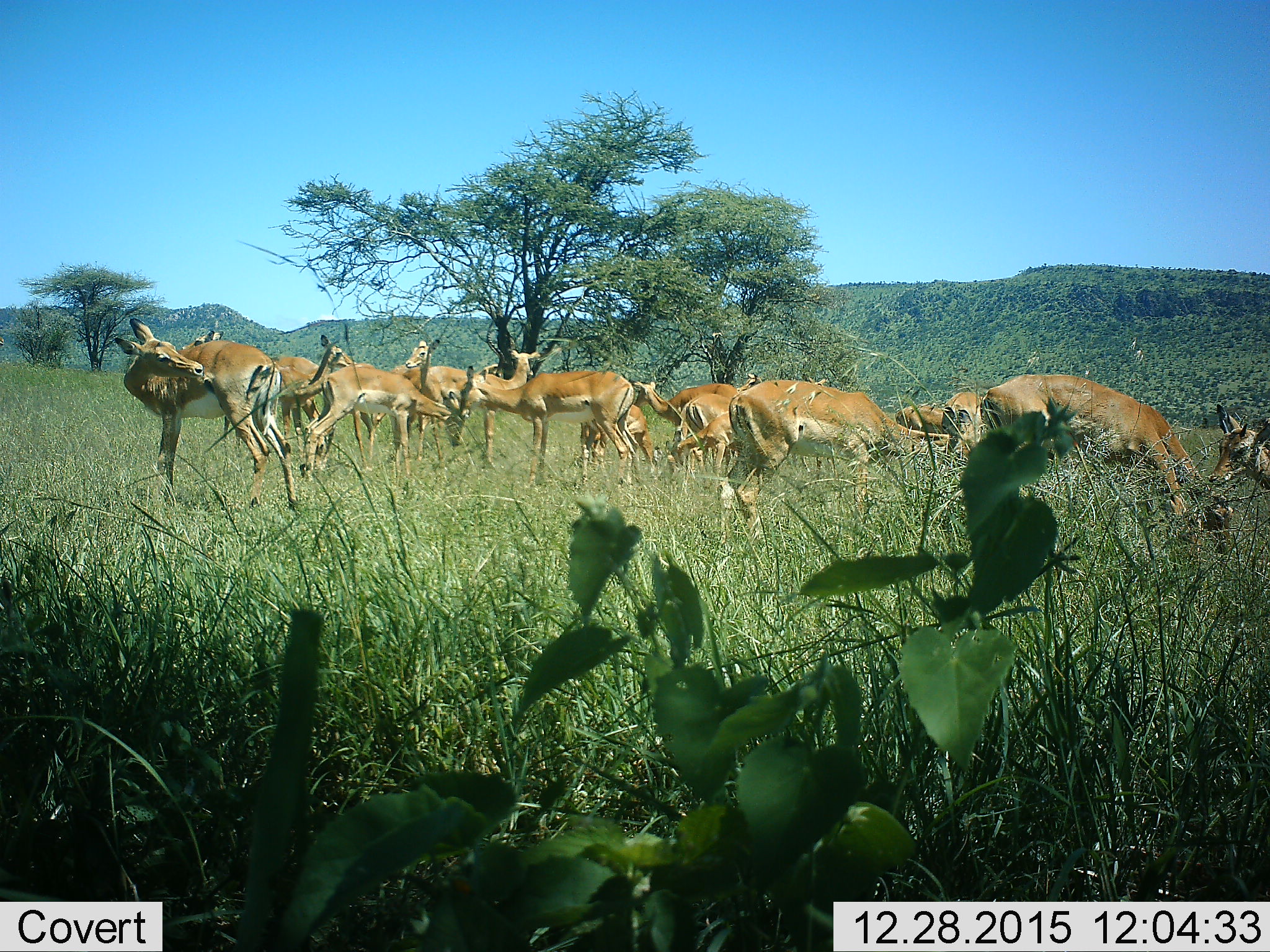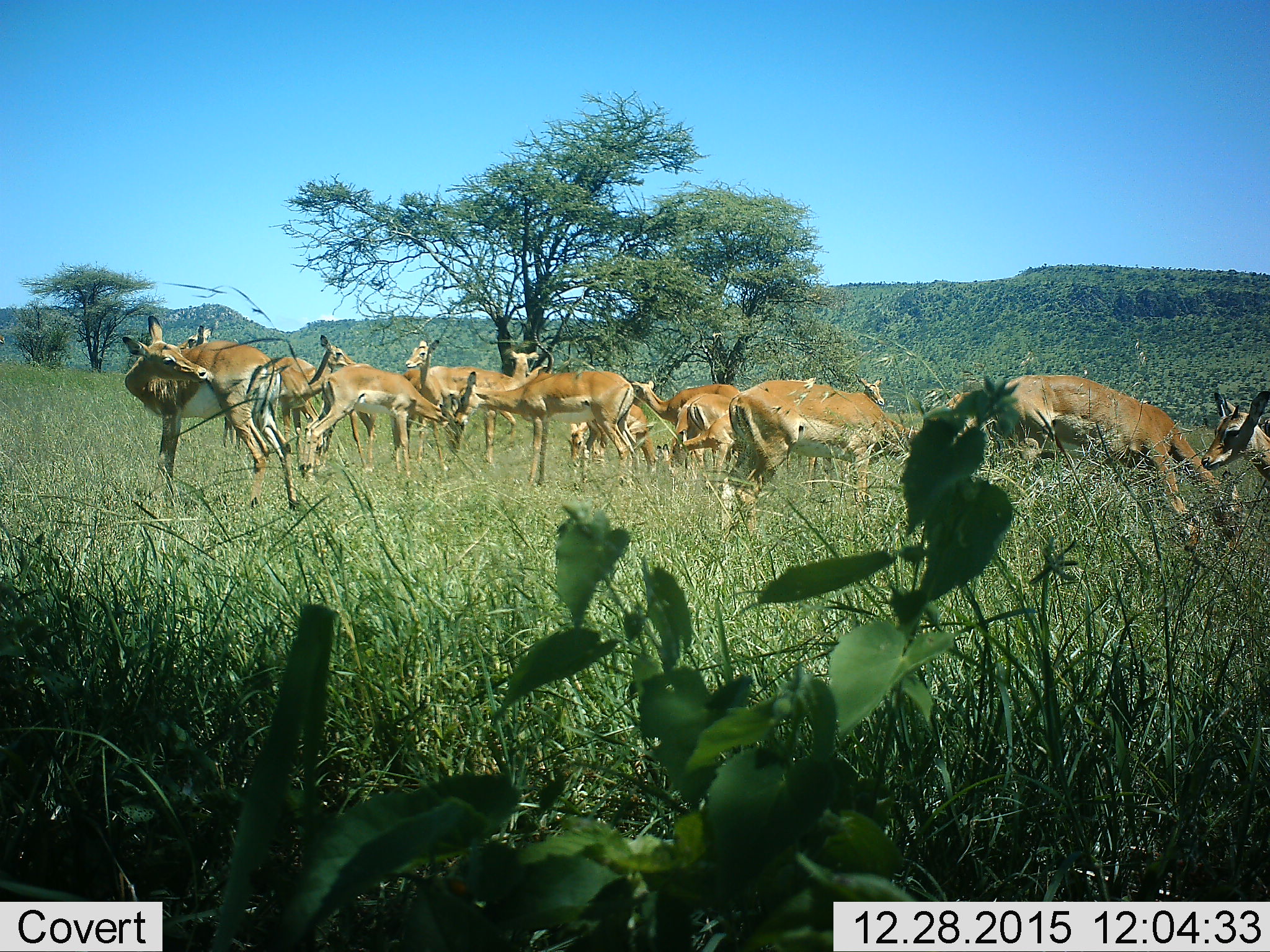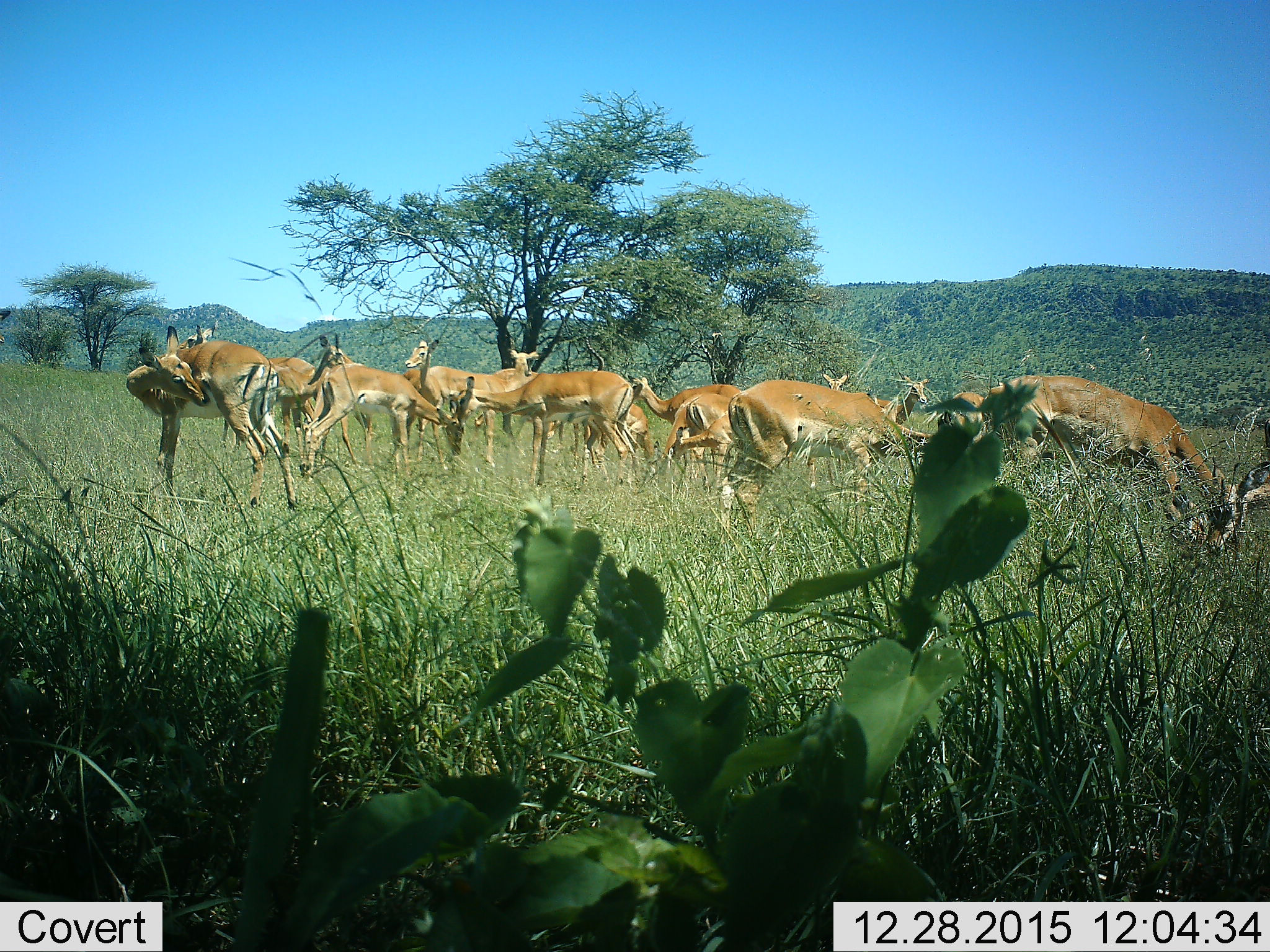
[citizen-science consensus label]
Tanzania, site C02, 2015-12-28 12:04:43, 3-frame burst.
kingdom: Animalia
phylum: Chordata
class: Mammalia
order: Artiodactyla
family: Bovidae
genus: Aepyceros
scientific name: Aepyceros melampus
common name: impala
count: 11-50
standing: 86%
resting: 0%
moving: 14%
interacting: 14%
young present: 43%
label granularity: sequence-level